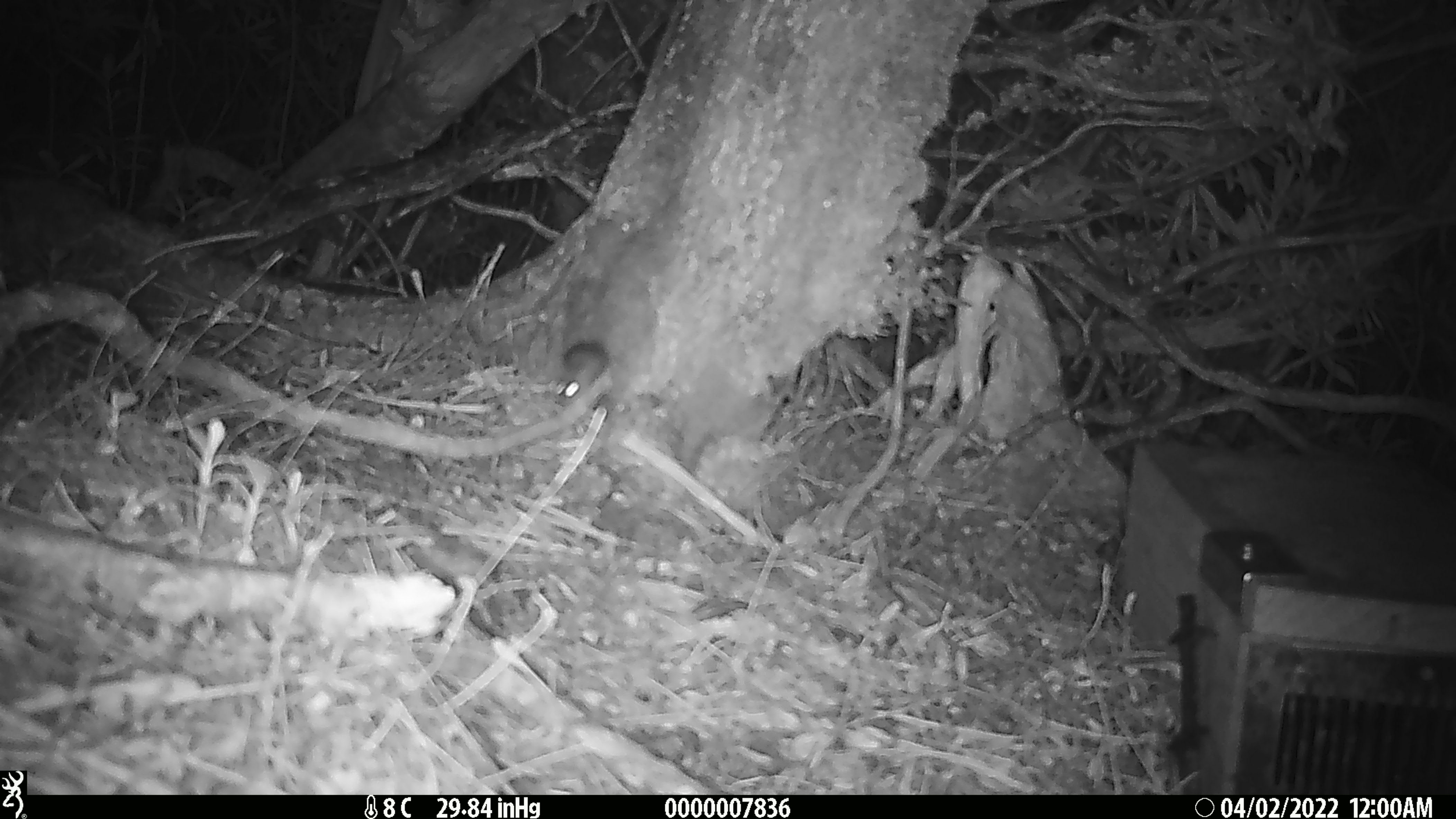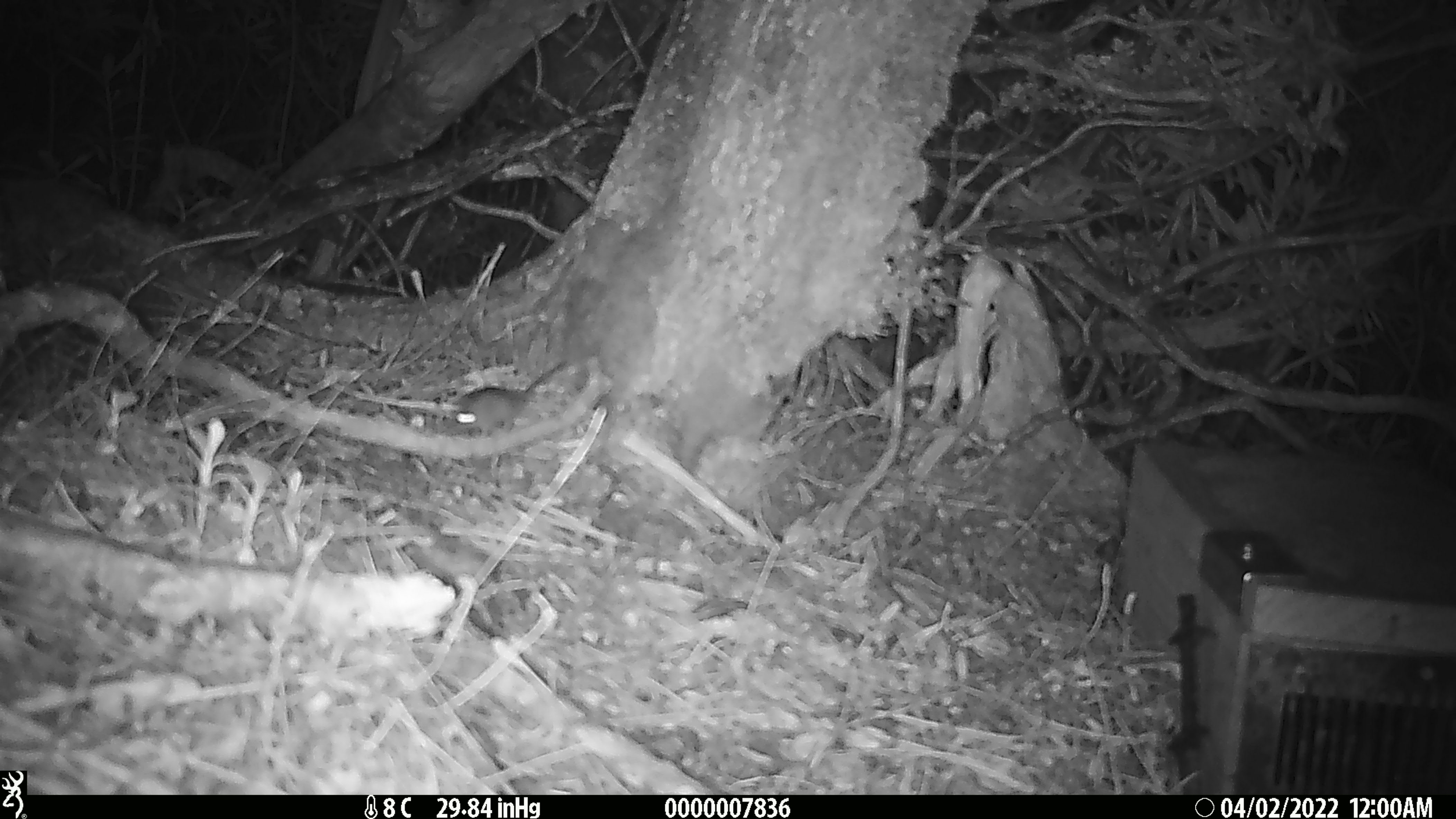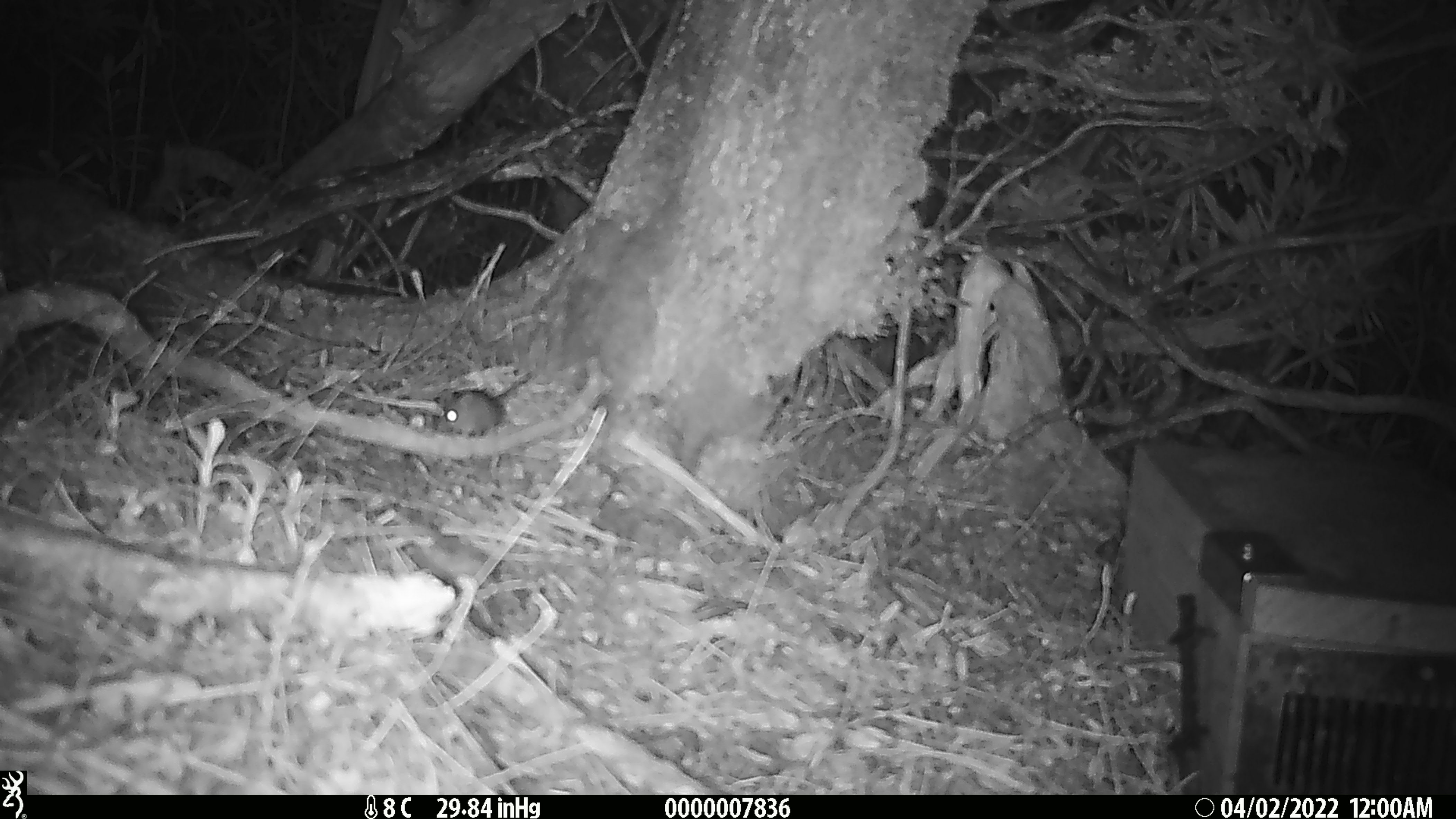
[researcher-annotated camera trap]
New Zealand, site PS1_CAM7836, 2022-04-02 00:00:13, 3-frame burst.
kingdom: Animalia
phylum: Chordata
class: Mammalia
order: Rodentia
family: Muridae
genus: Mus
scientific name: Mus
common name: mouse